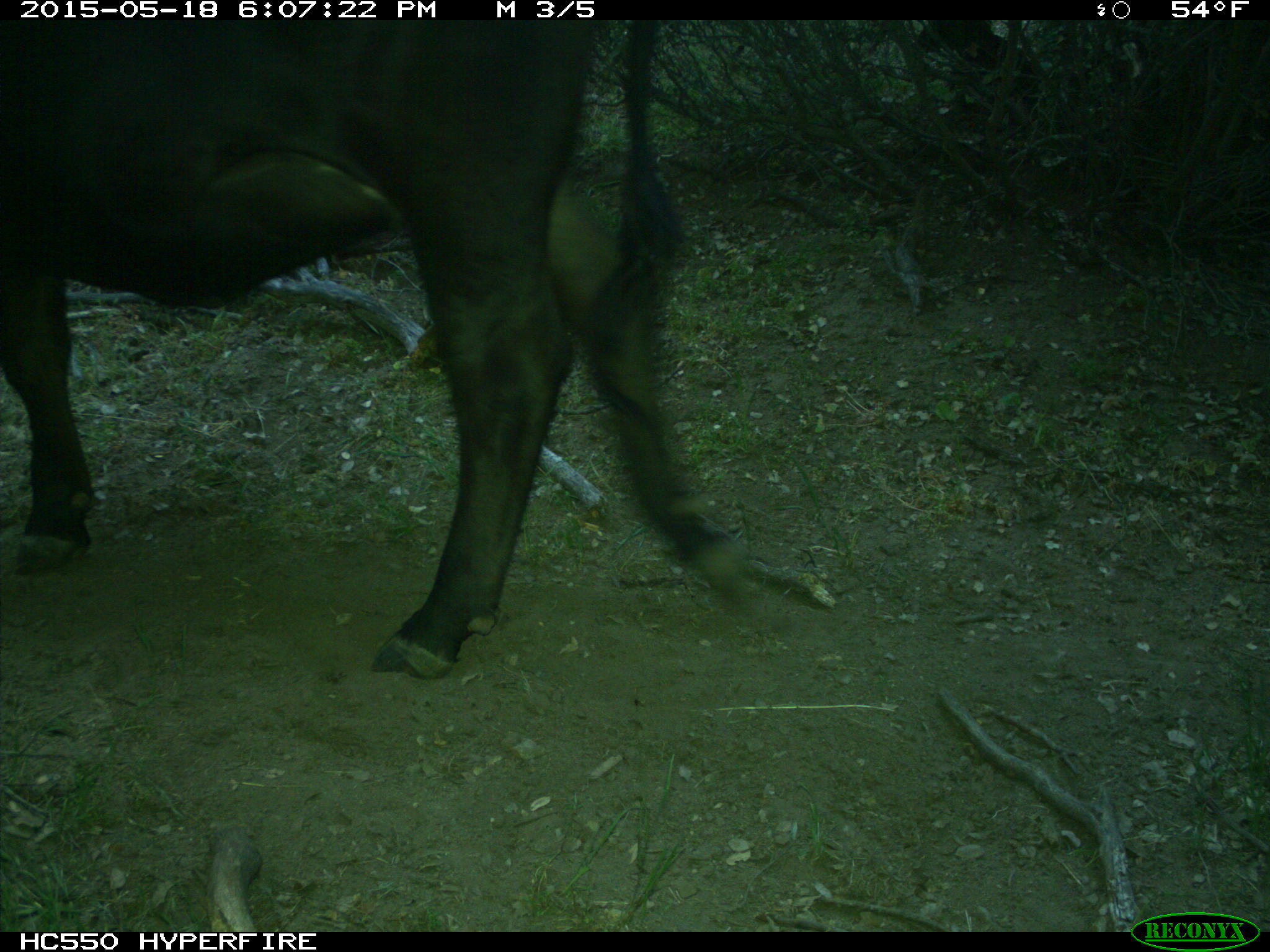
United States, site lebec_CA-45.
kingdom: Animalia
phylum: Chordata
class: Mammalia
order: Artiodactyla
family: Bovidae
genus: Bos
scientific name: Bos taurus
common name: domestic cow